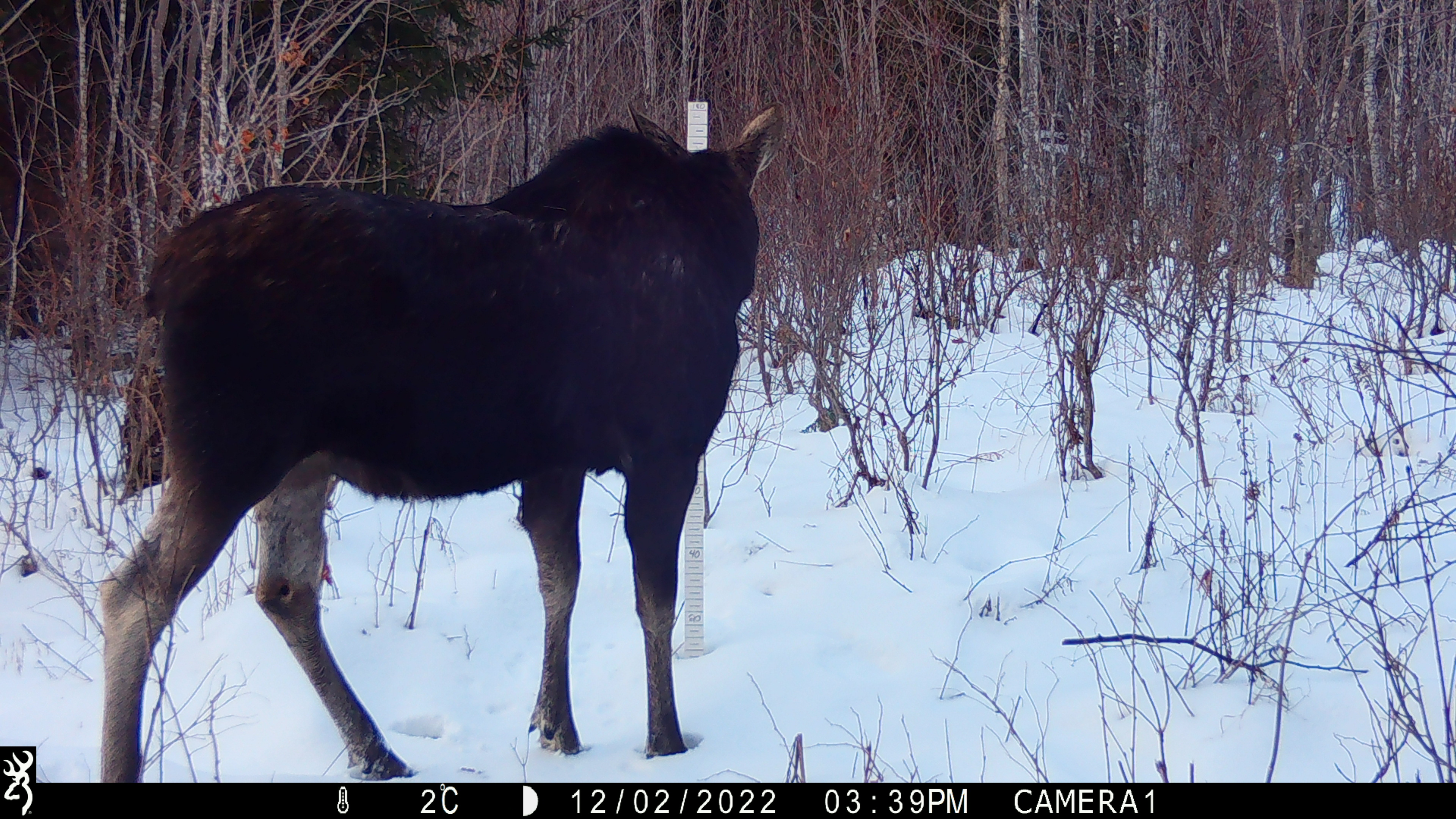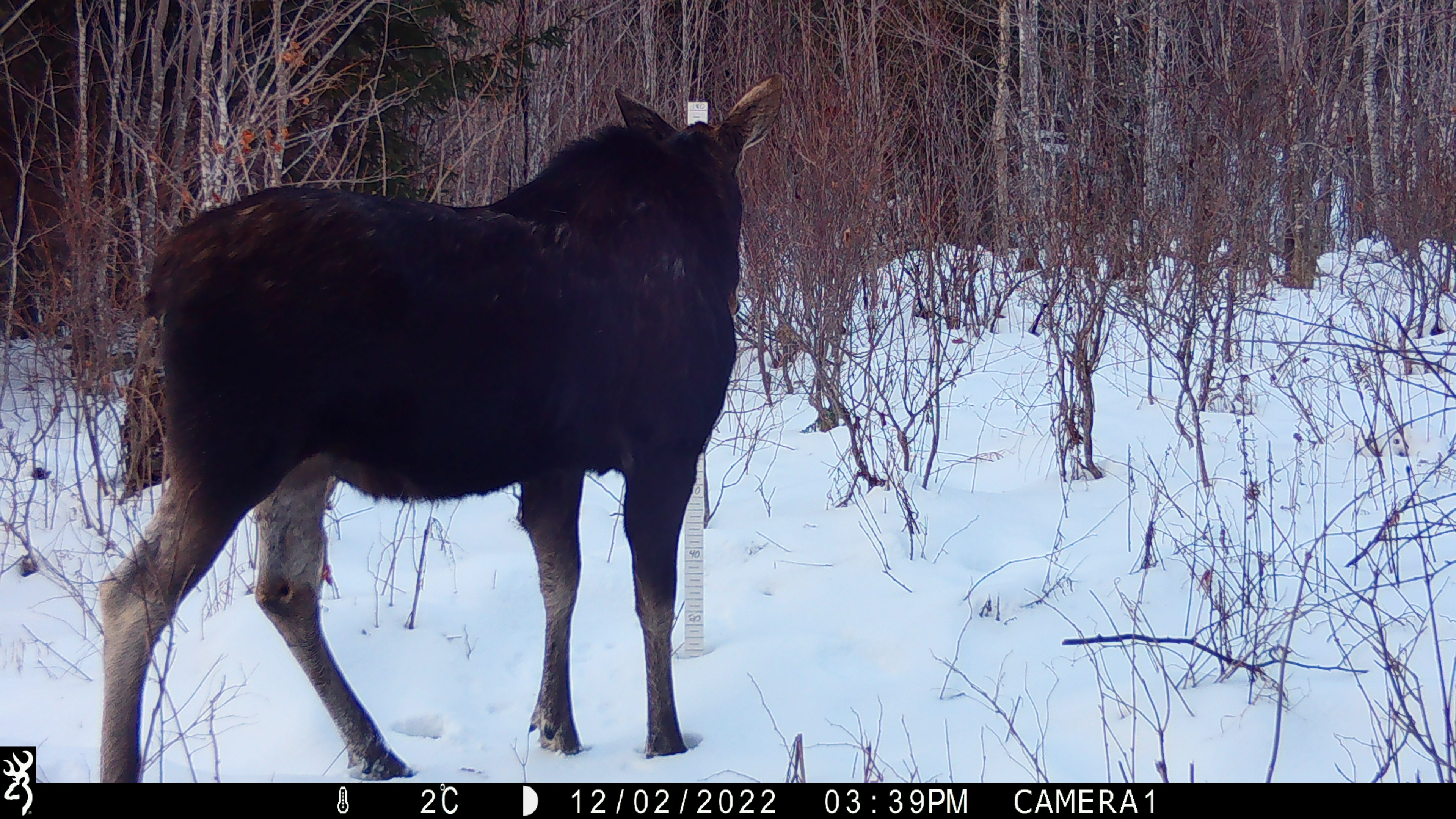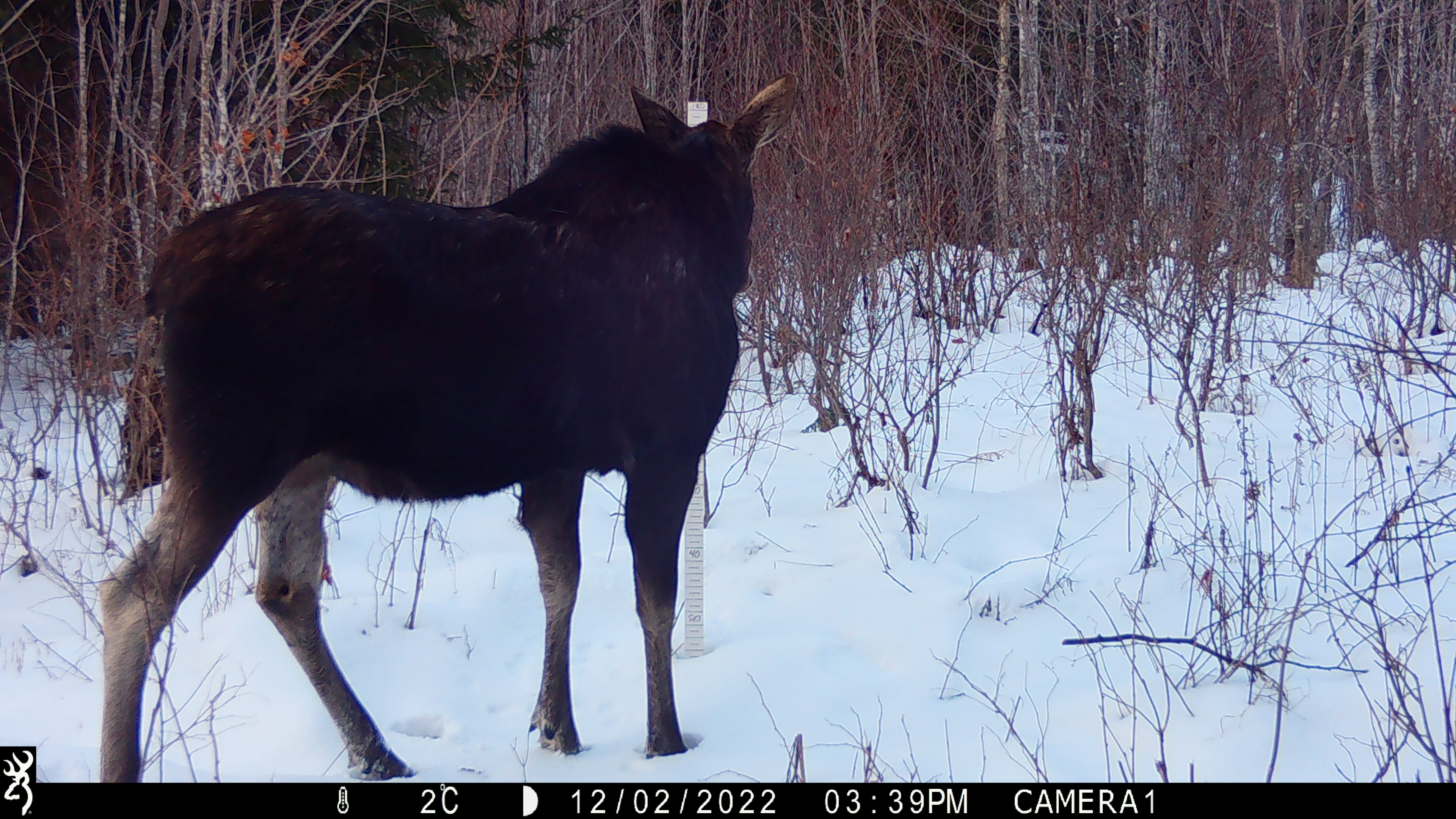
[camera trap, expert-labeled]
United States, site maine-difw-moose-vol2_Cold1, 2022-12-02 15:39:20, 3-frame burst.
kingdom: Animalia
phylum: Chordata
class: Mammalia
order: Artiodactyla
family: Cervidae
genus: Alces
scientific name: Alces alces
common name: moose